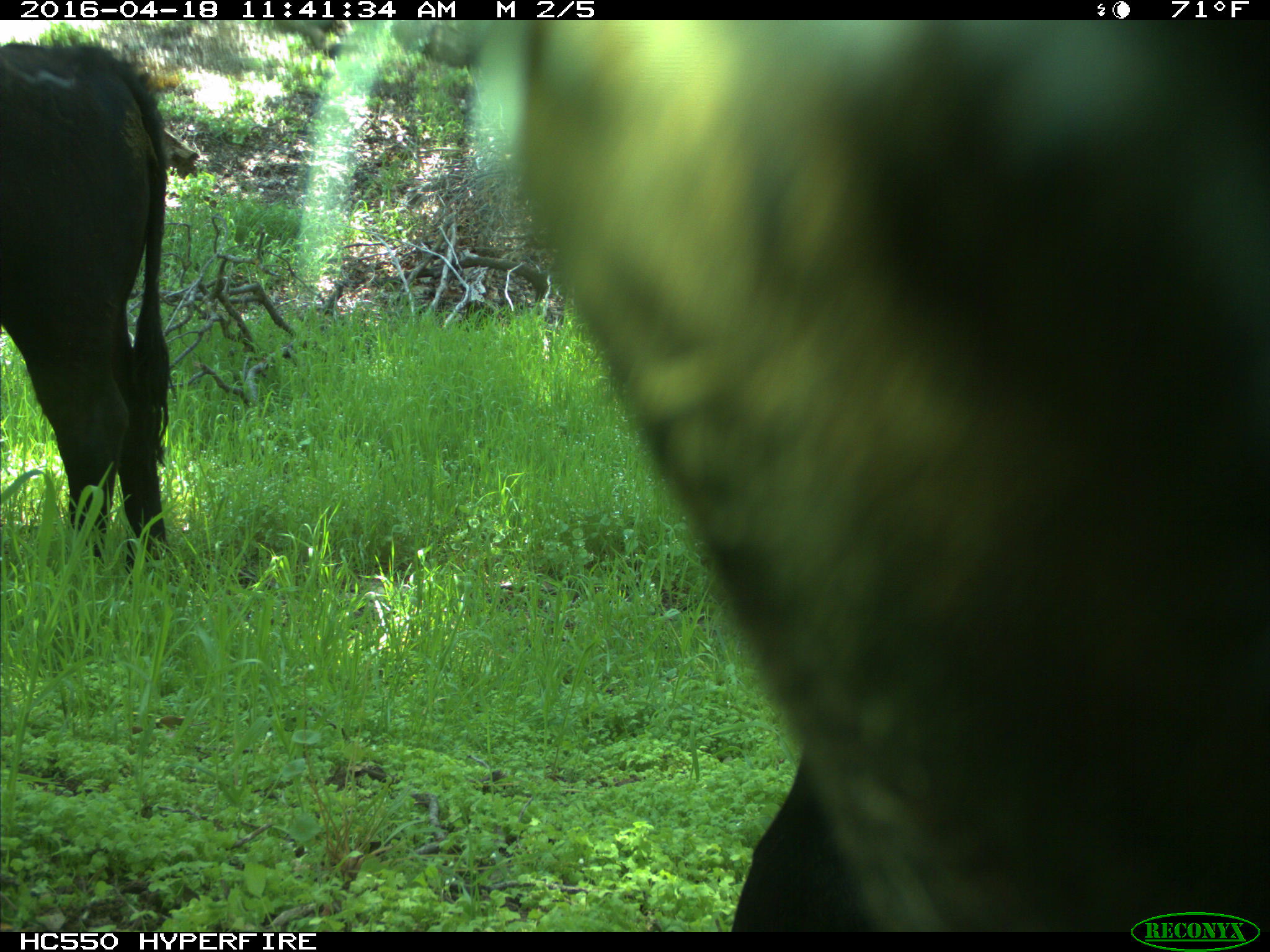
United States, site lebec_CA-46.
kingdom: Animalia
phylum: Chordata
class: Mammalia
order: Artiodactyla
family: Bovidae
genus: Bos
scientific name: Bos taurus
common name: domestic cow